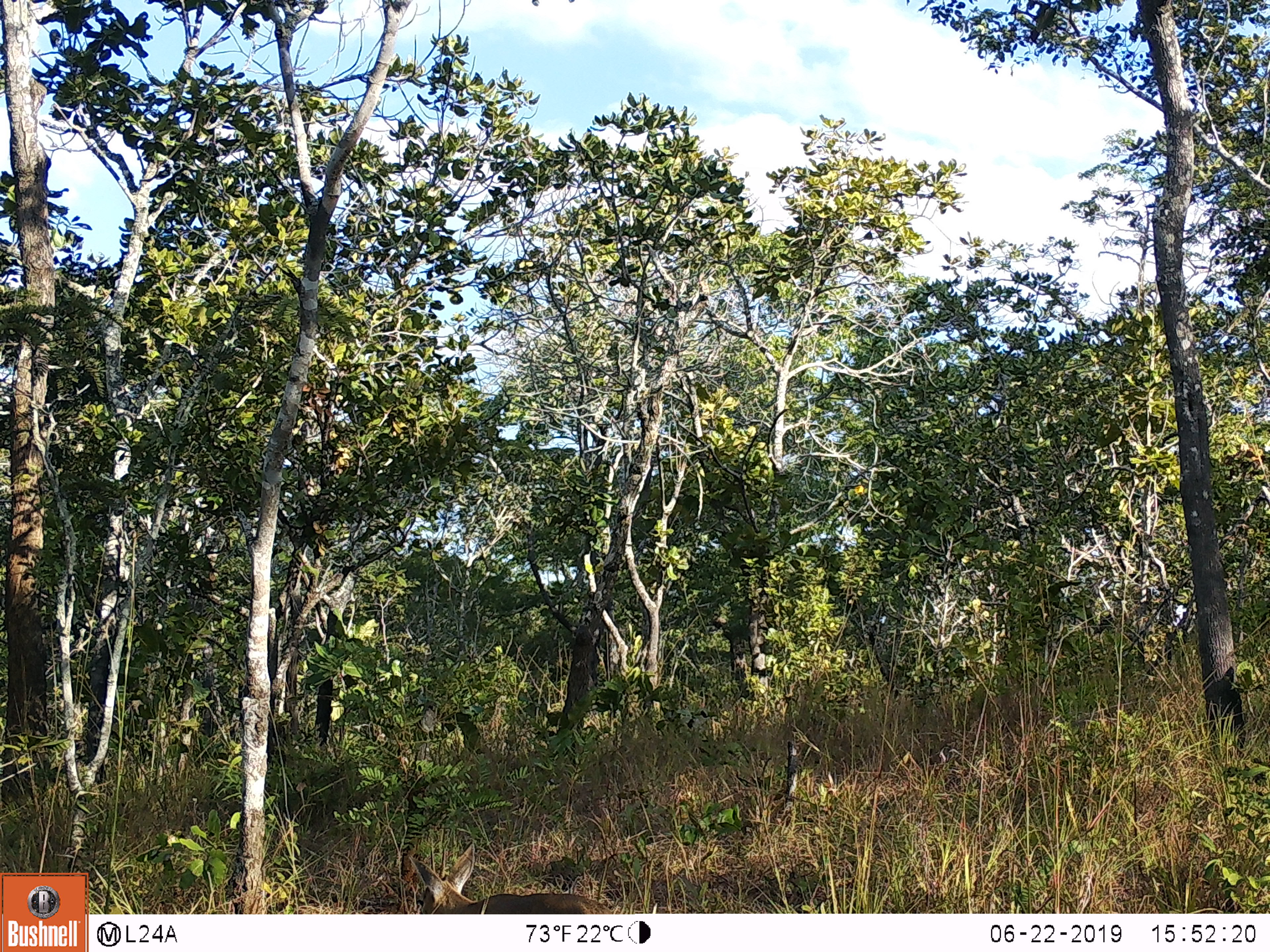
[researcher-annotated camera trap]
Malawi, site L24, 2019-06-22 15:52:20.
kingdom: Animalia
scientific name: Animalia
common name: other animal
Other animal (Animalia), count 1.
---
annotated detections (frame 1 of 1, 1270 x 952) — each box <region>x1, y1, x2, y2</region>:
other animal: <region>388, 834, 622, 908</region>